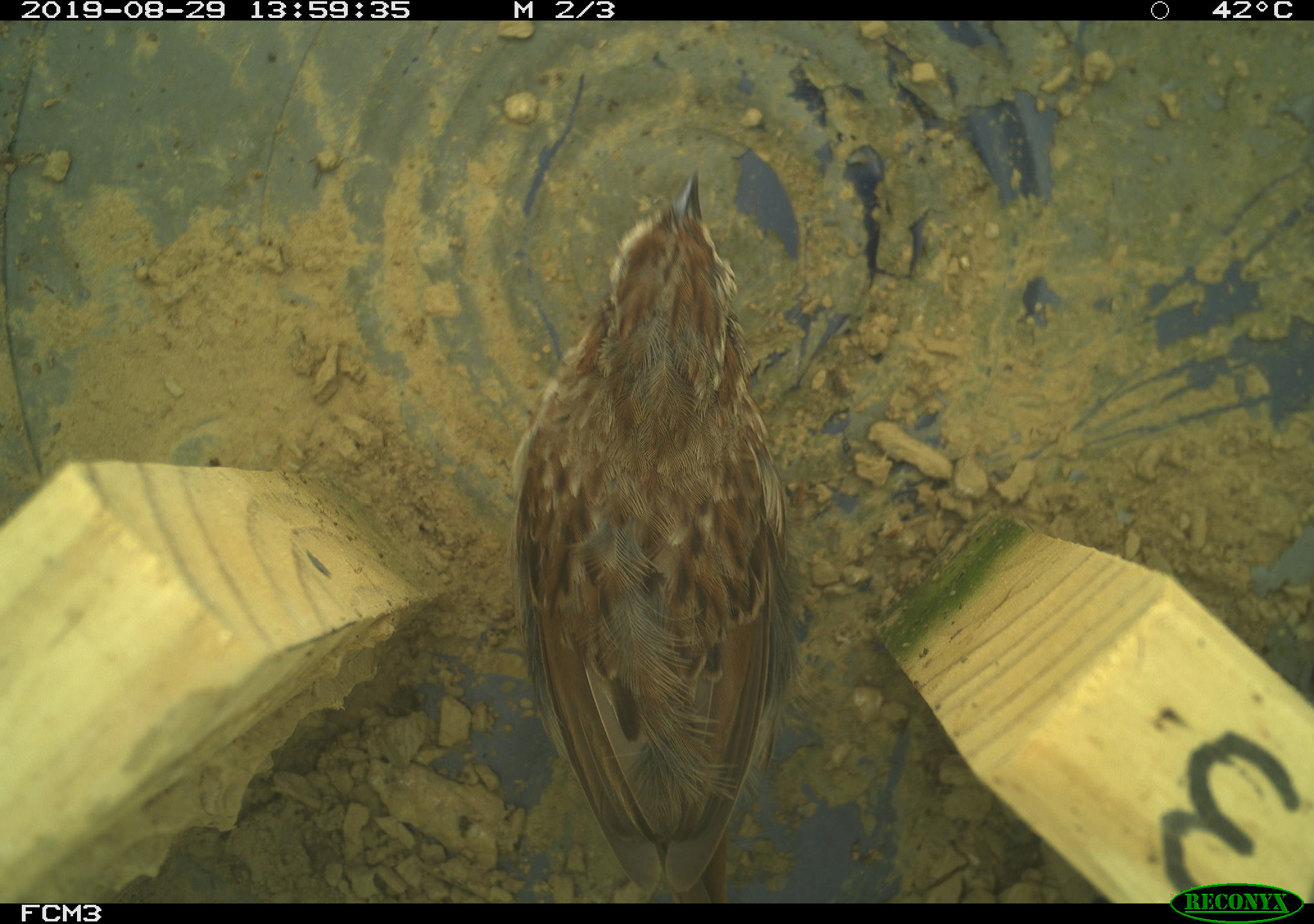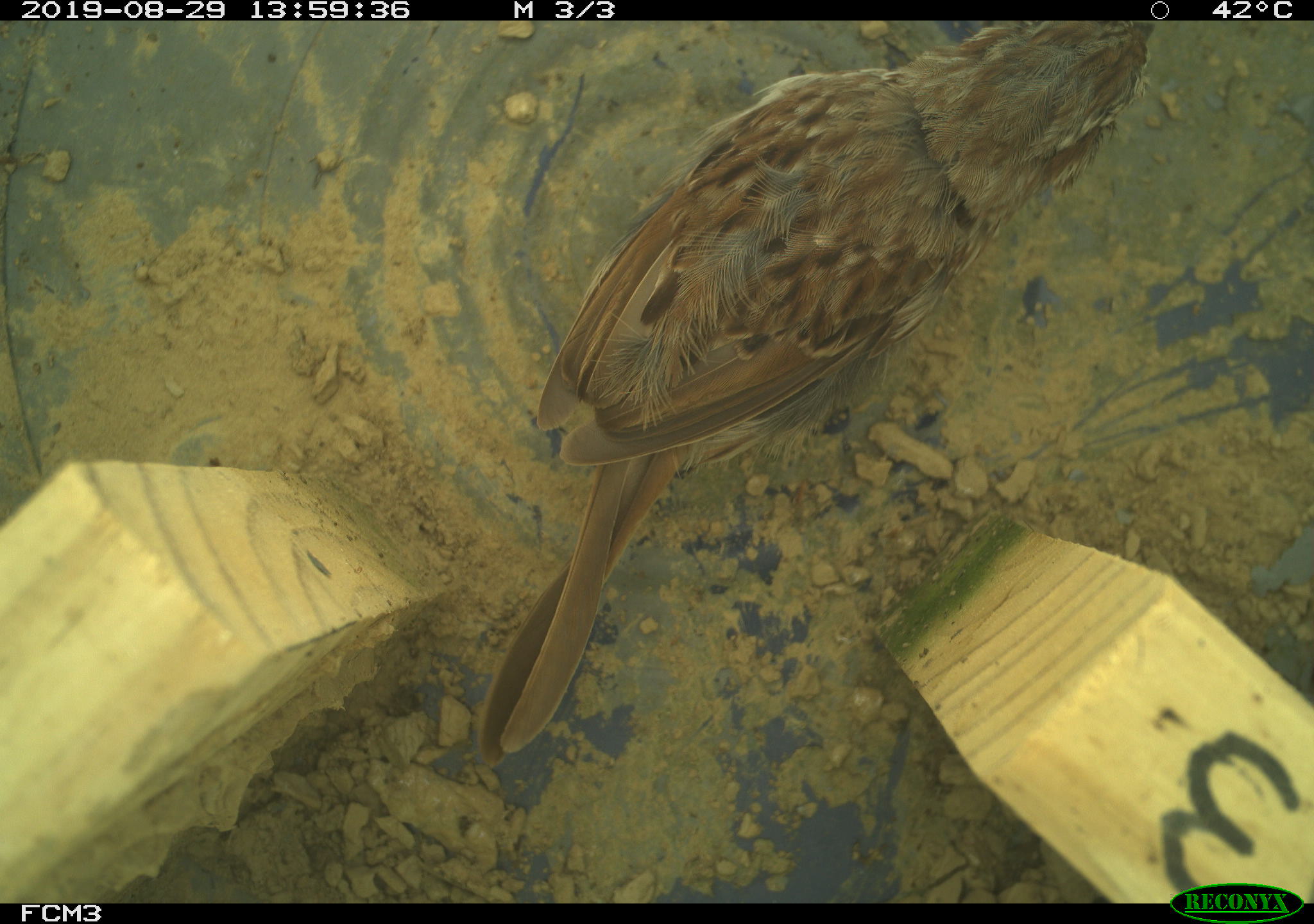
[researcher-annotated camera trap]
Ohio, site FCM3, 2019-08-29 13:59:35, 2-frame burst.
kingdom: Animalia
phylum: Chordata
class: Aves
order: Passeriformes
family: Passerellidae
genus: Melospiza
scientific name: Melospiza melodia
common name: song sparrow